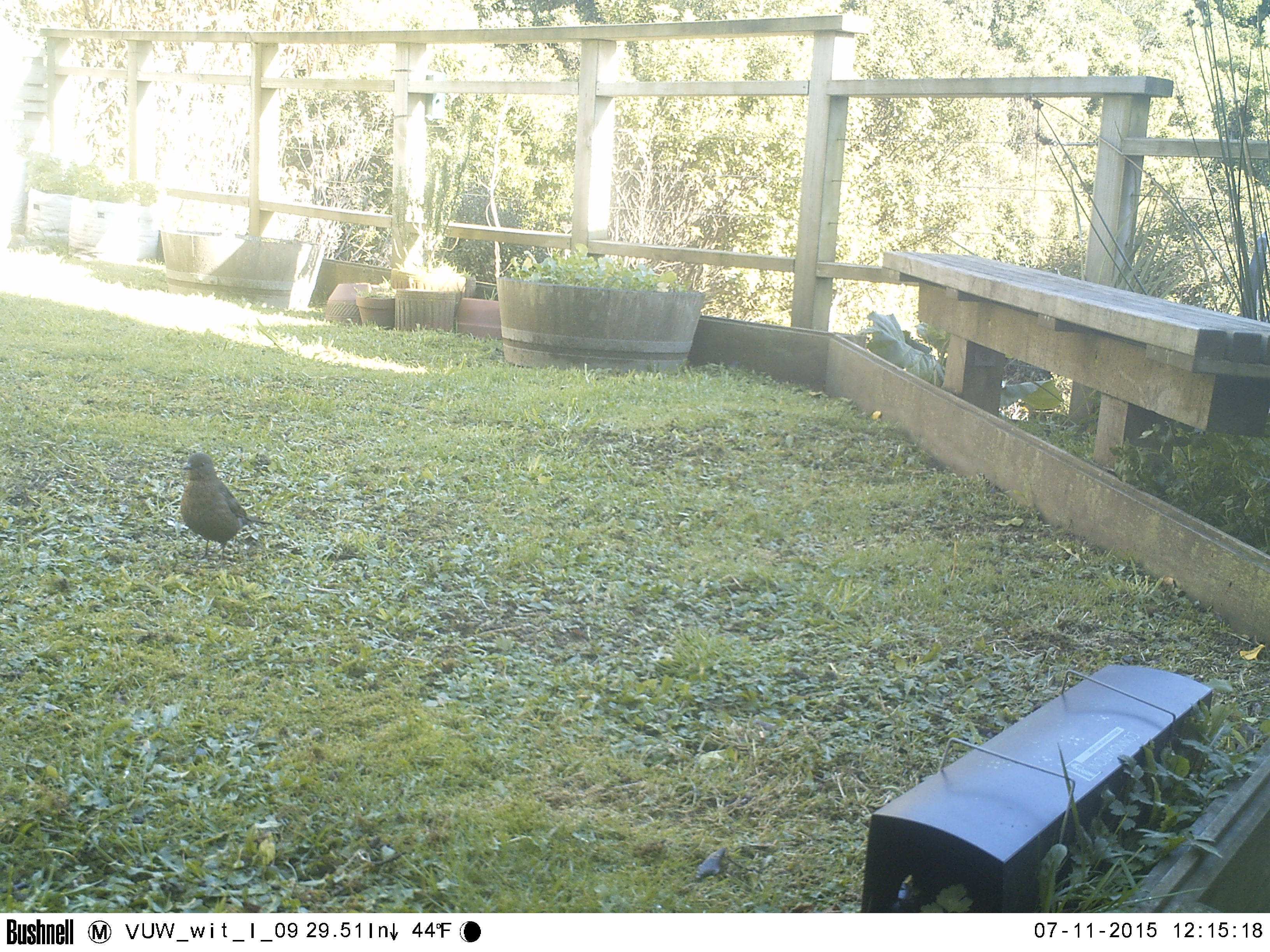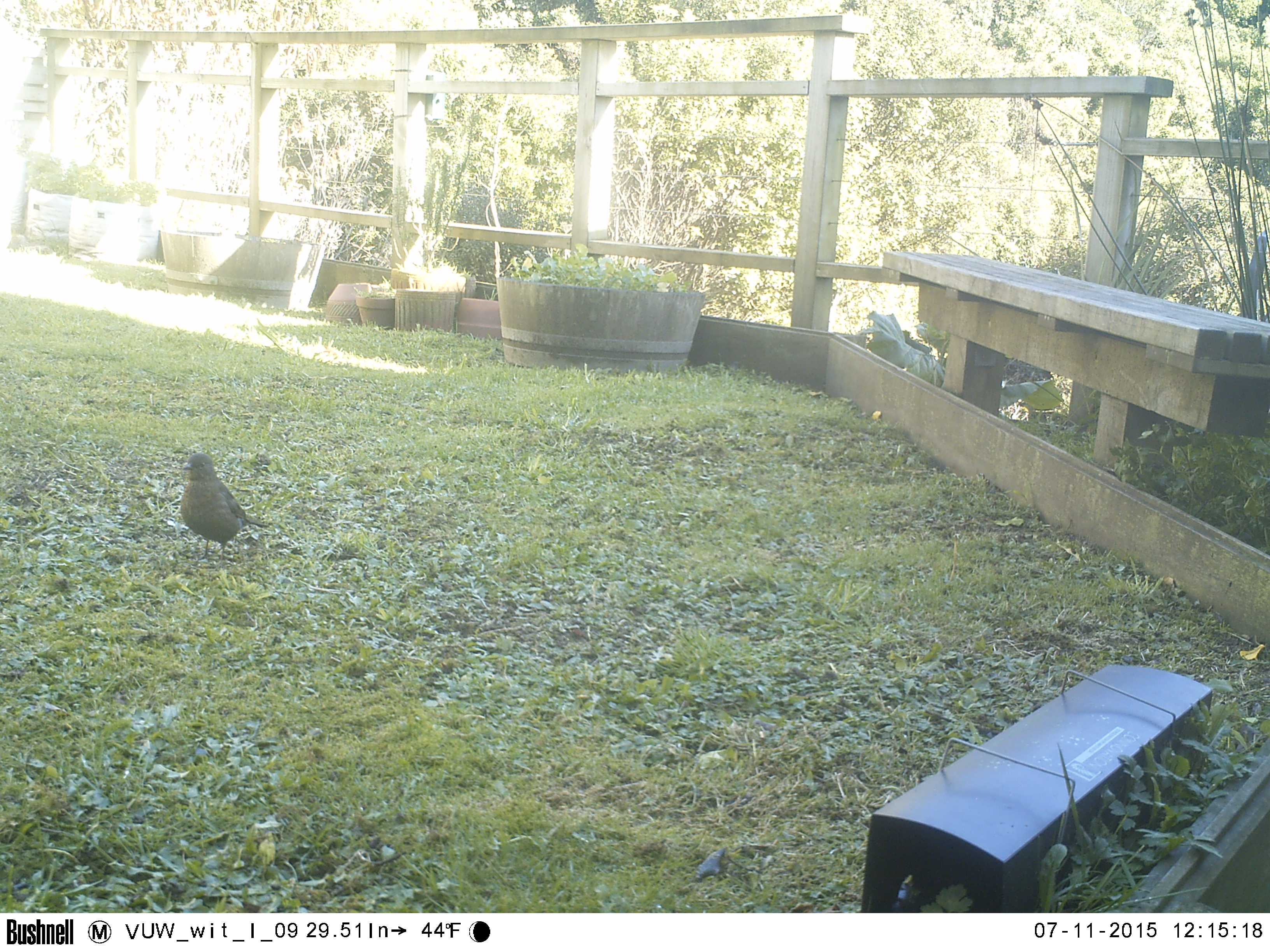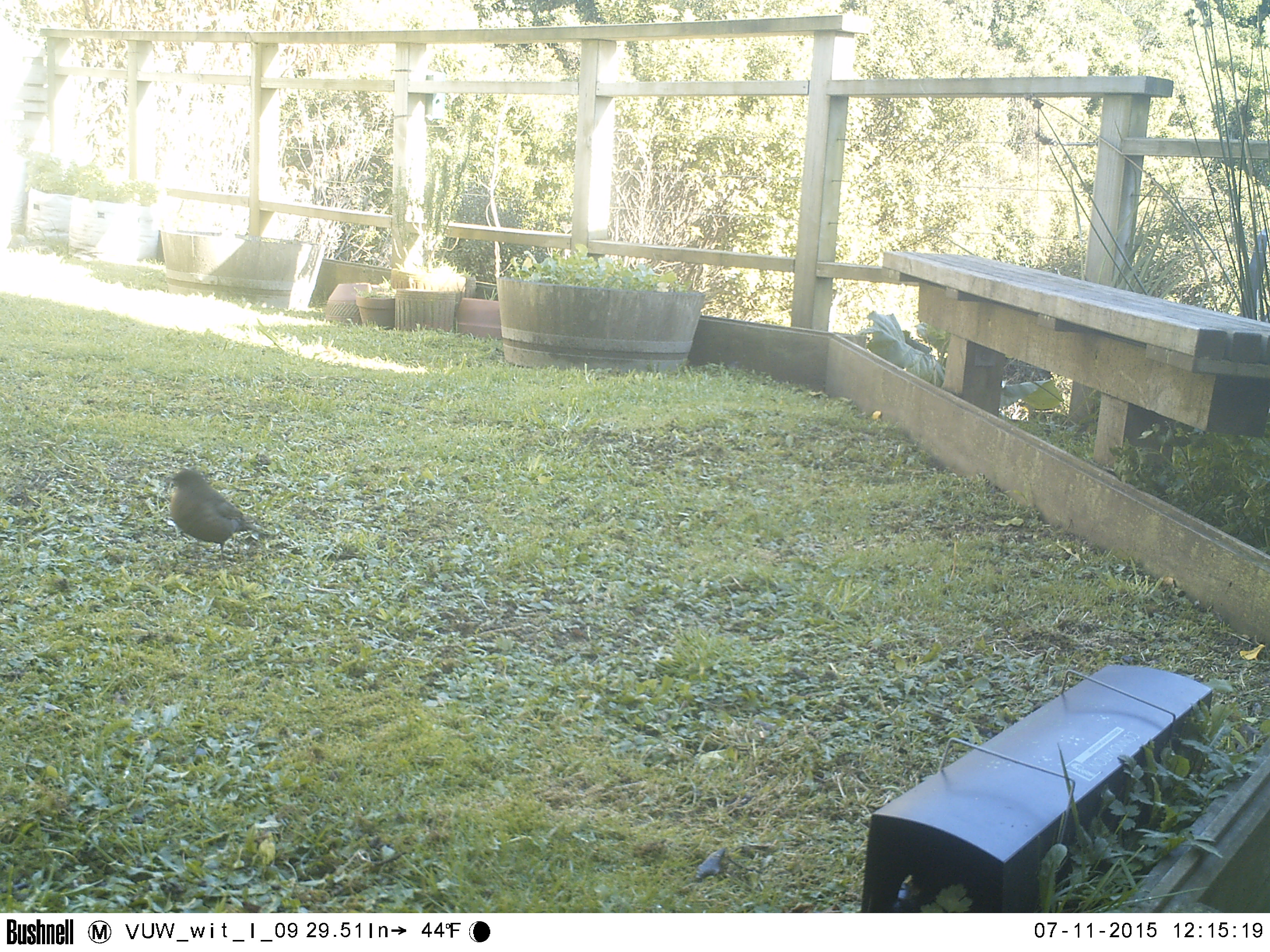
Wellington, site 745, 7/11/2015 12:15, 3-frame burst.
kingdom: Animalia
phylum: Chordata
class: Aves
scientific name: Aves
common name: bird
Bird (Aves).